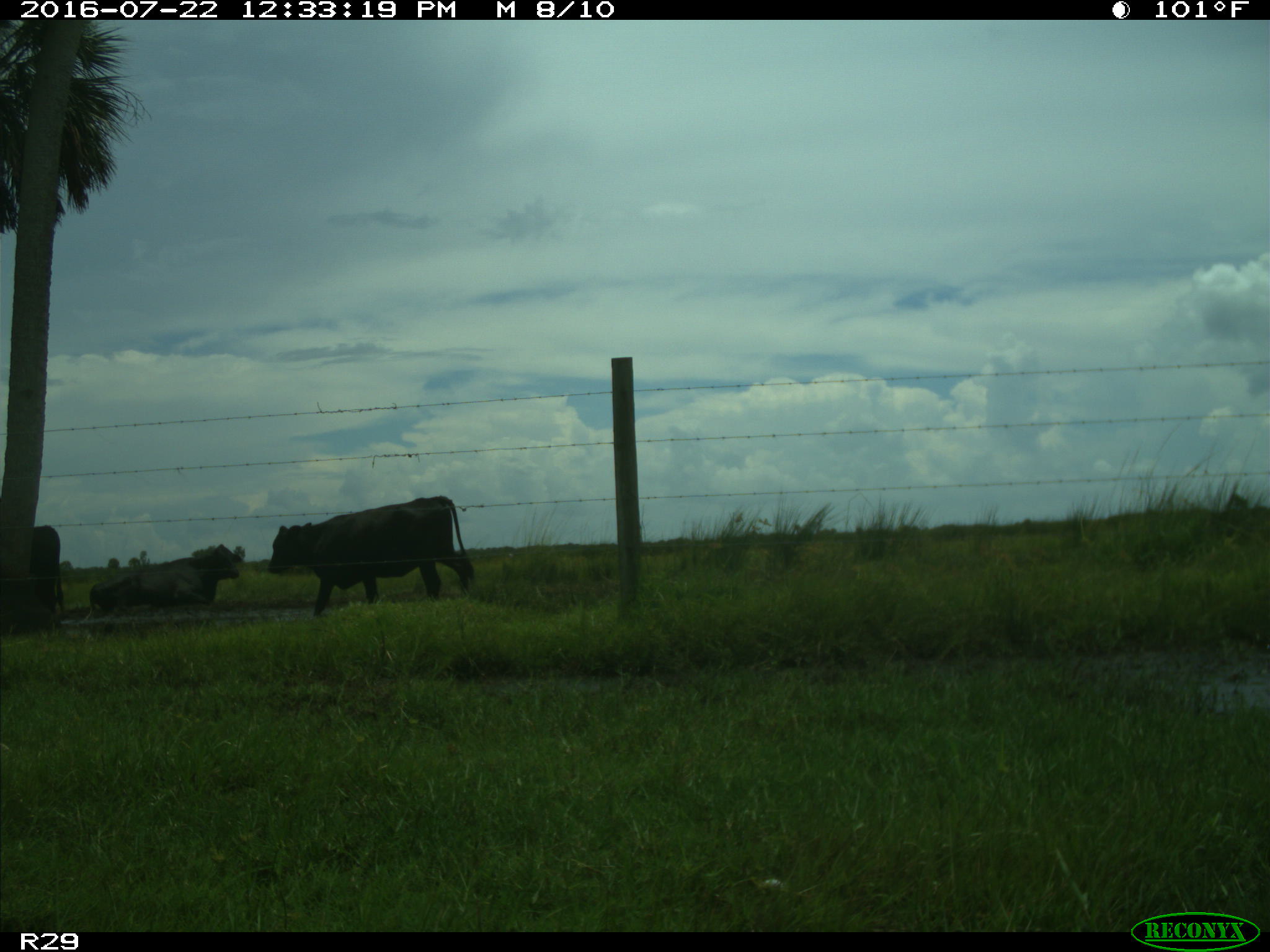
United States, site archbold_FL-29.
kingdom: Animalia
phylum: Chordata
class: Mammalia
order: Artiodactyla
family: Bovidae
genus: Bos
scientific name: Bos taurus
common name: domestic cow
Bos taurus (domestic cow).